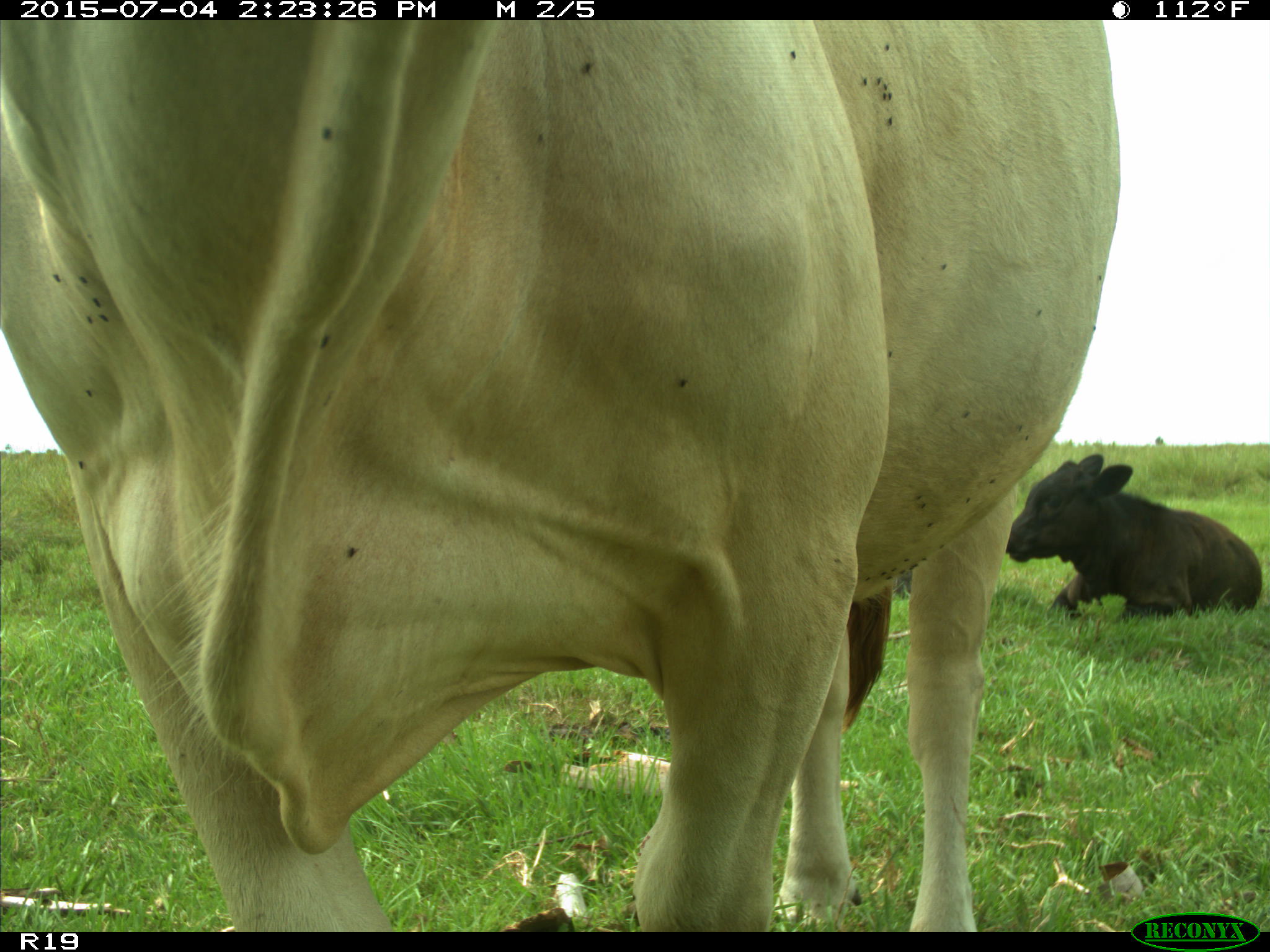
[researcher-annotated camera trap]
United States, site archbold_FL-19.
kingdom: Animalia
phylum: Chordata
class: Mammalia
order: Artiodactyla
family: Bovidae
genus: Bos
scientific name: Bos taurus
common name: domestic cow